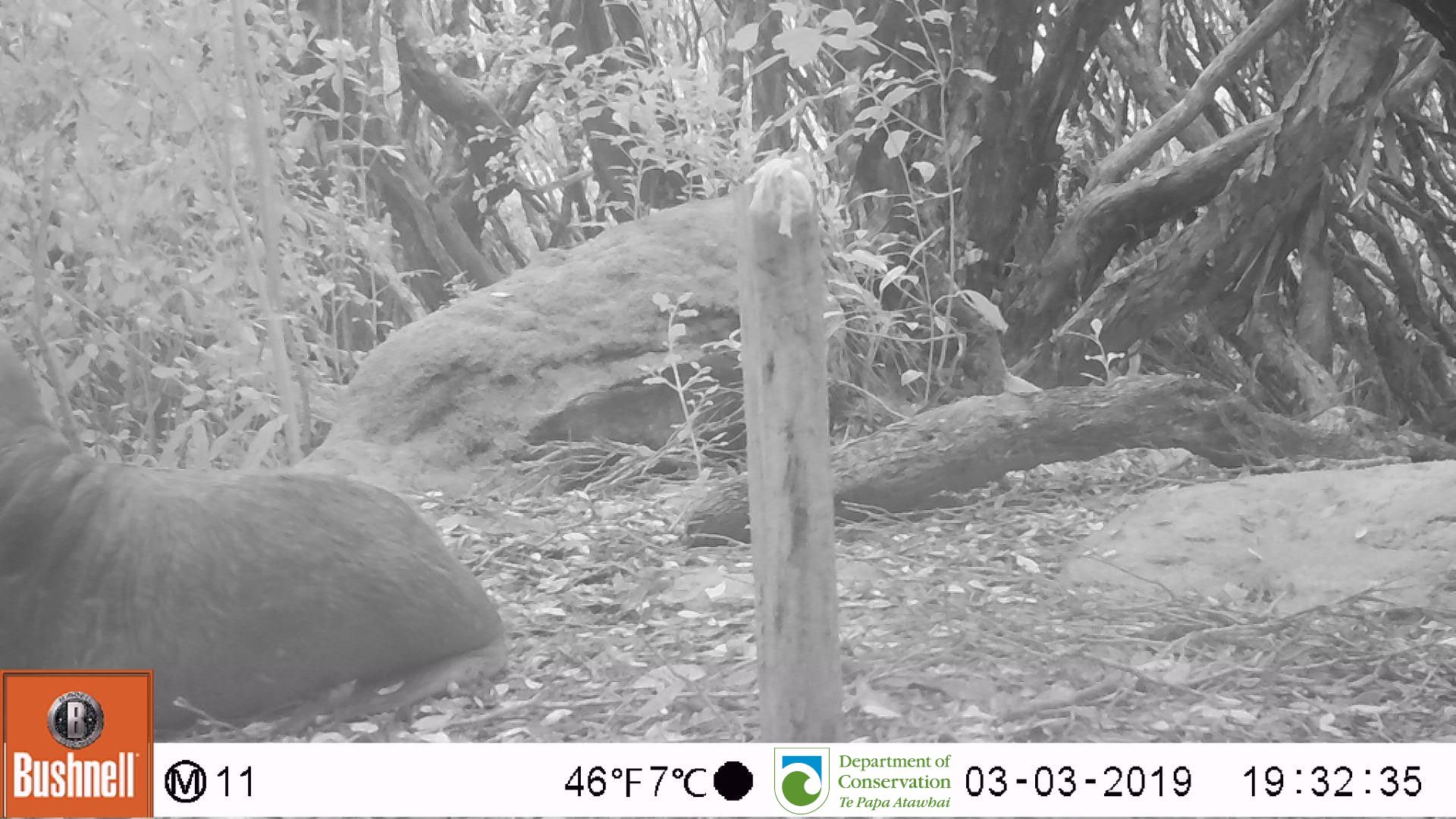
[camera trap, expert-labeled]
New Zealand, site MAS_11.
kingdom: Animalia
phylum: Chordata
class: Mammalia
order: Carnivora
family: Otariidae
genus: Phocarctos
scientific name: Phocarctos hookeri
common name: new zealand sea lion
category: sealion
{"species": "sealion (new zealand sea lion) (Phocarctos hookeri)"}